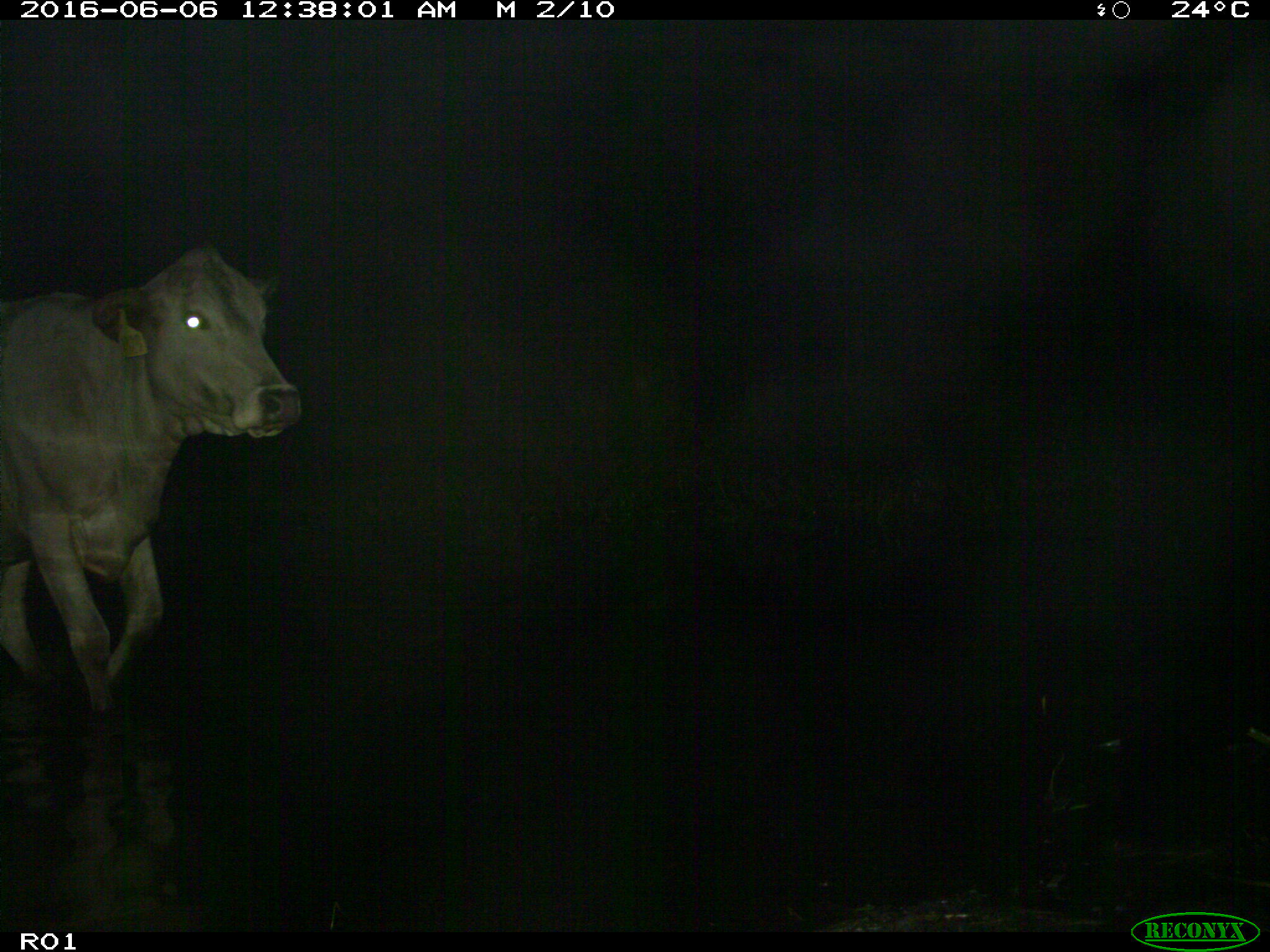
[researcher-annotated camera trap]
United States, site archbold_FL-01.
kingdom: Animalia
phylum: Chordata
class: Mammalia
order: Artiodactyla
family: Bovidae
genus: Bos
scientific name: Bos taurus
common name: domestic cow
Bos taurus (domestic cow).